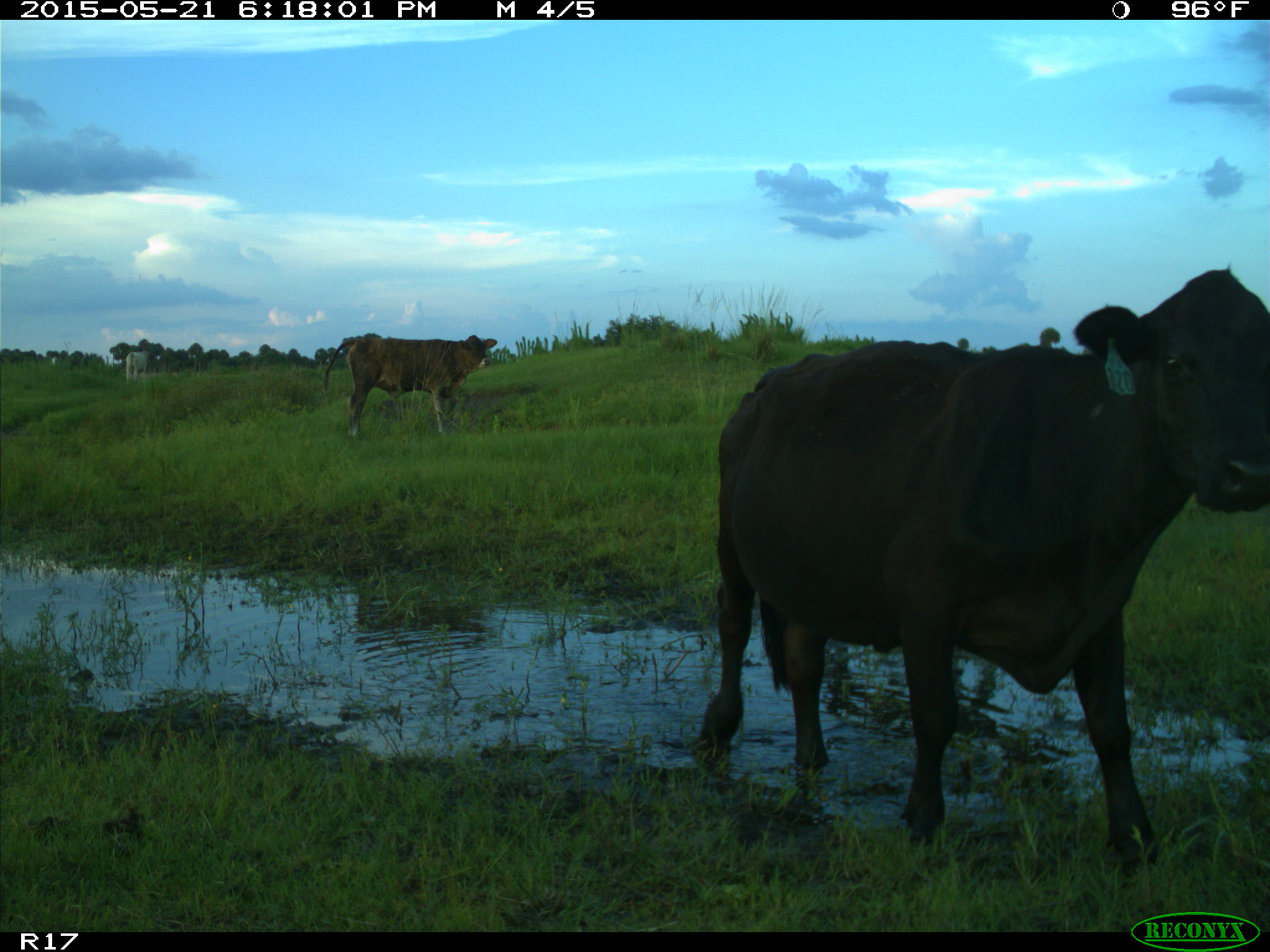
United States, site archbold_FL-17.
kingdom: Animalia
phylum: Chordata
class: Mammalia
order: Artiodactyla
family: Bovidae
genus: Bos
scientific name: Bos taurus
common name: domestic cow